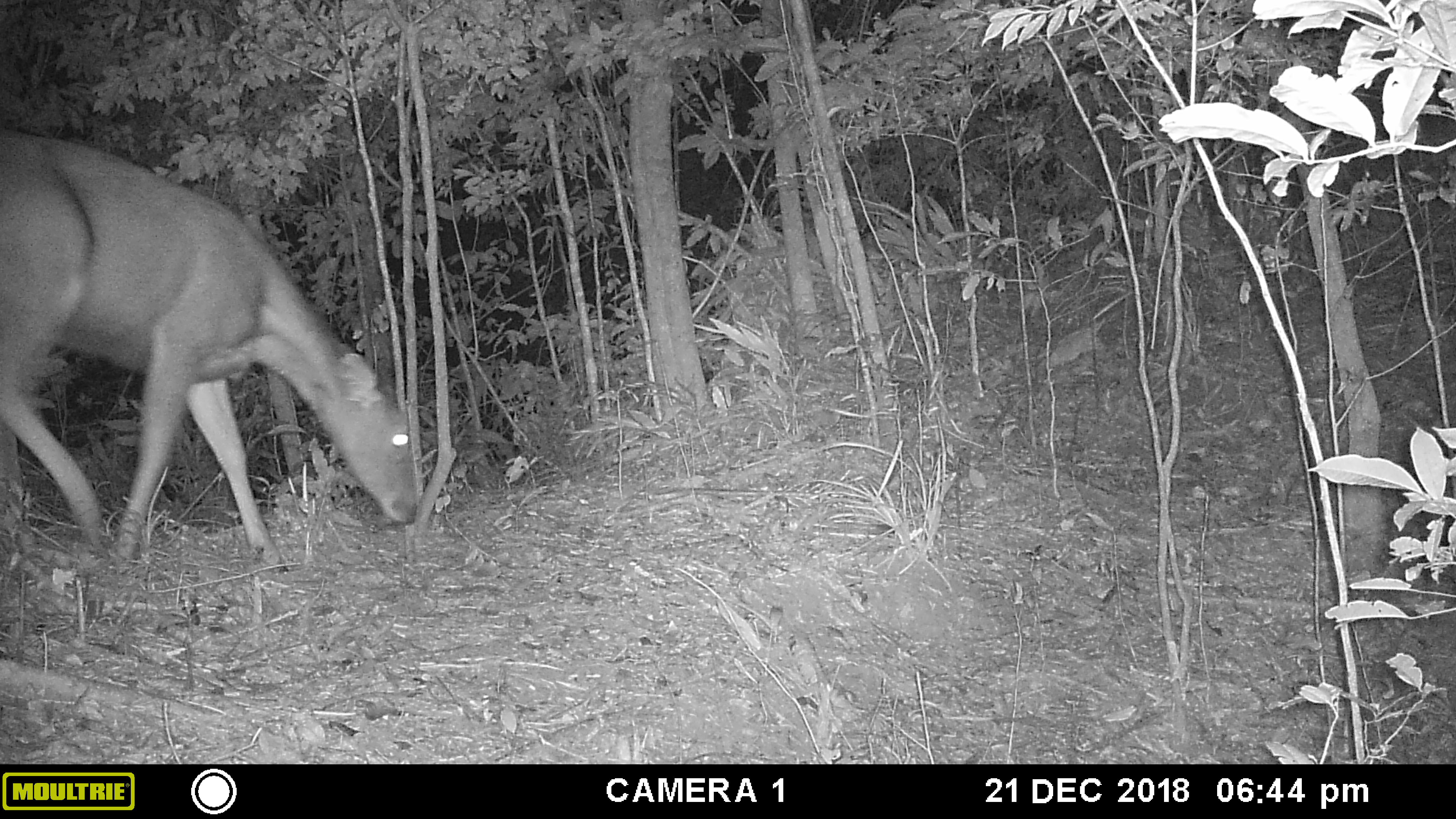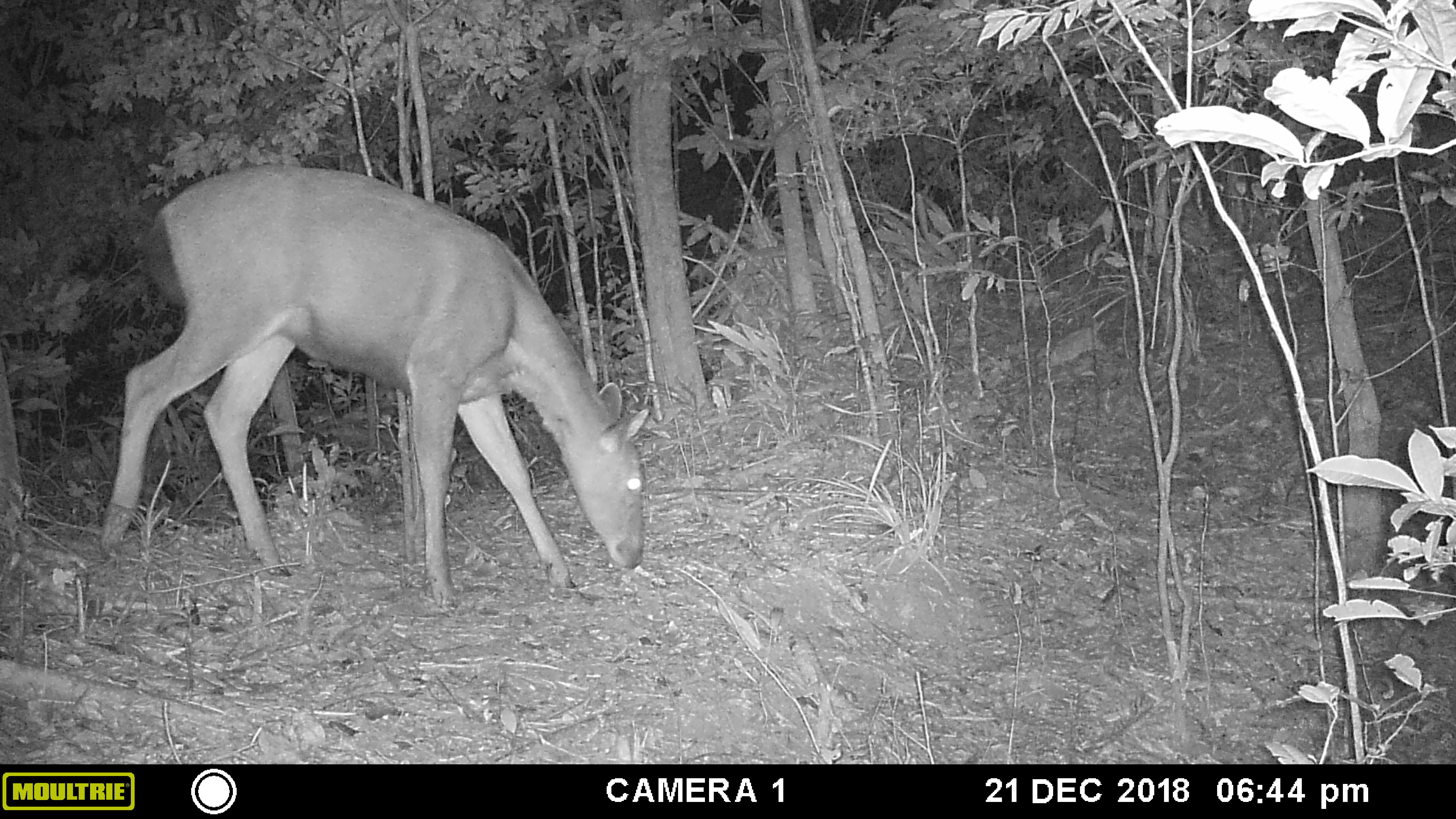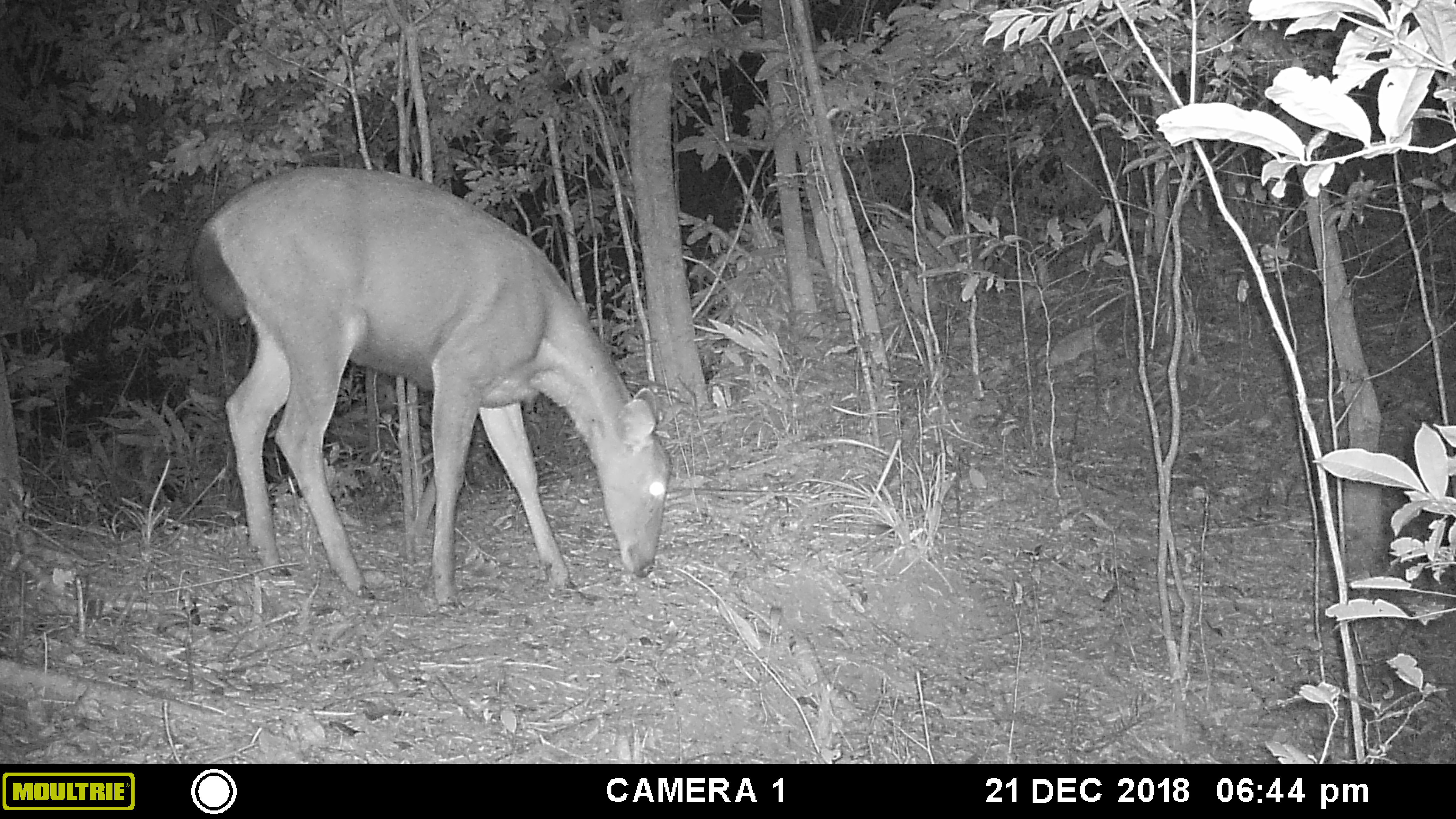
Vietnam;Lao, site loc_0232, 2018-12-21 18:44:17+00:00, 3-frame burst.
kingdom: Animalia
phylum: Chordata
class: Mammalia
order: Artiodactyla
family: Cervidae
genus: Rusa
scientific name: Rusa unicolor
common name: sambar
Sambar (Rusa unicolor). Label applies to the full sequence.